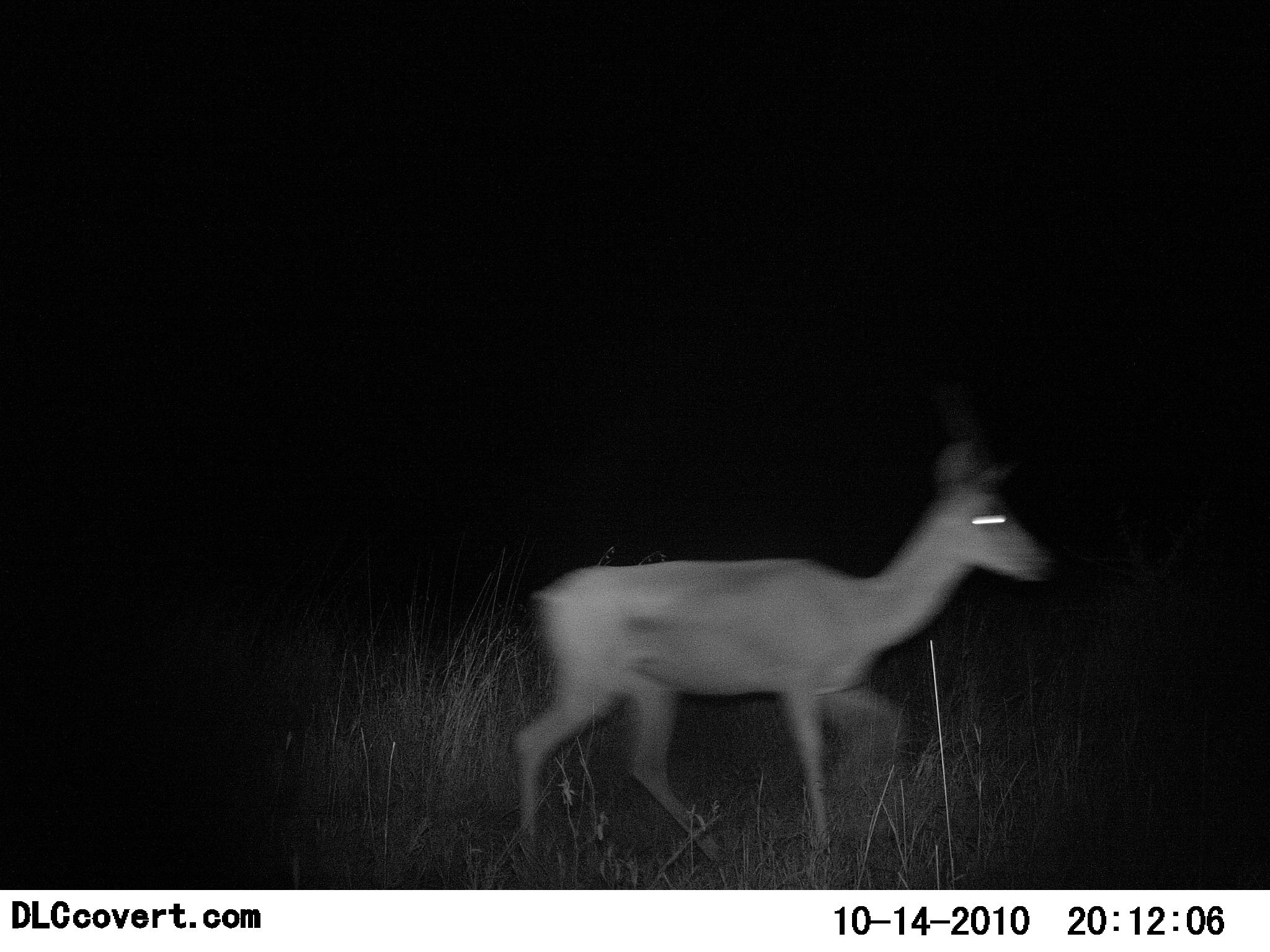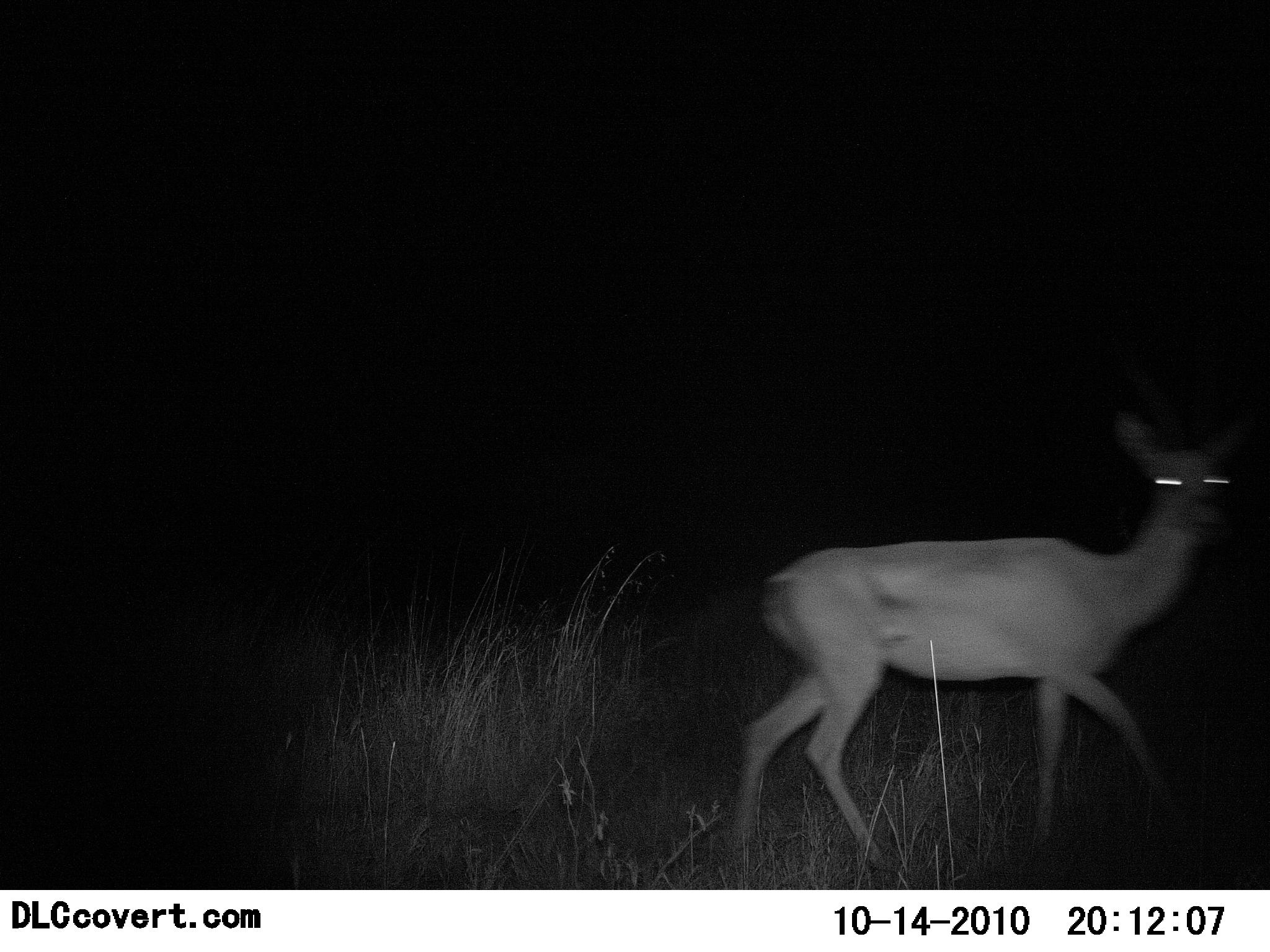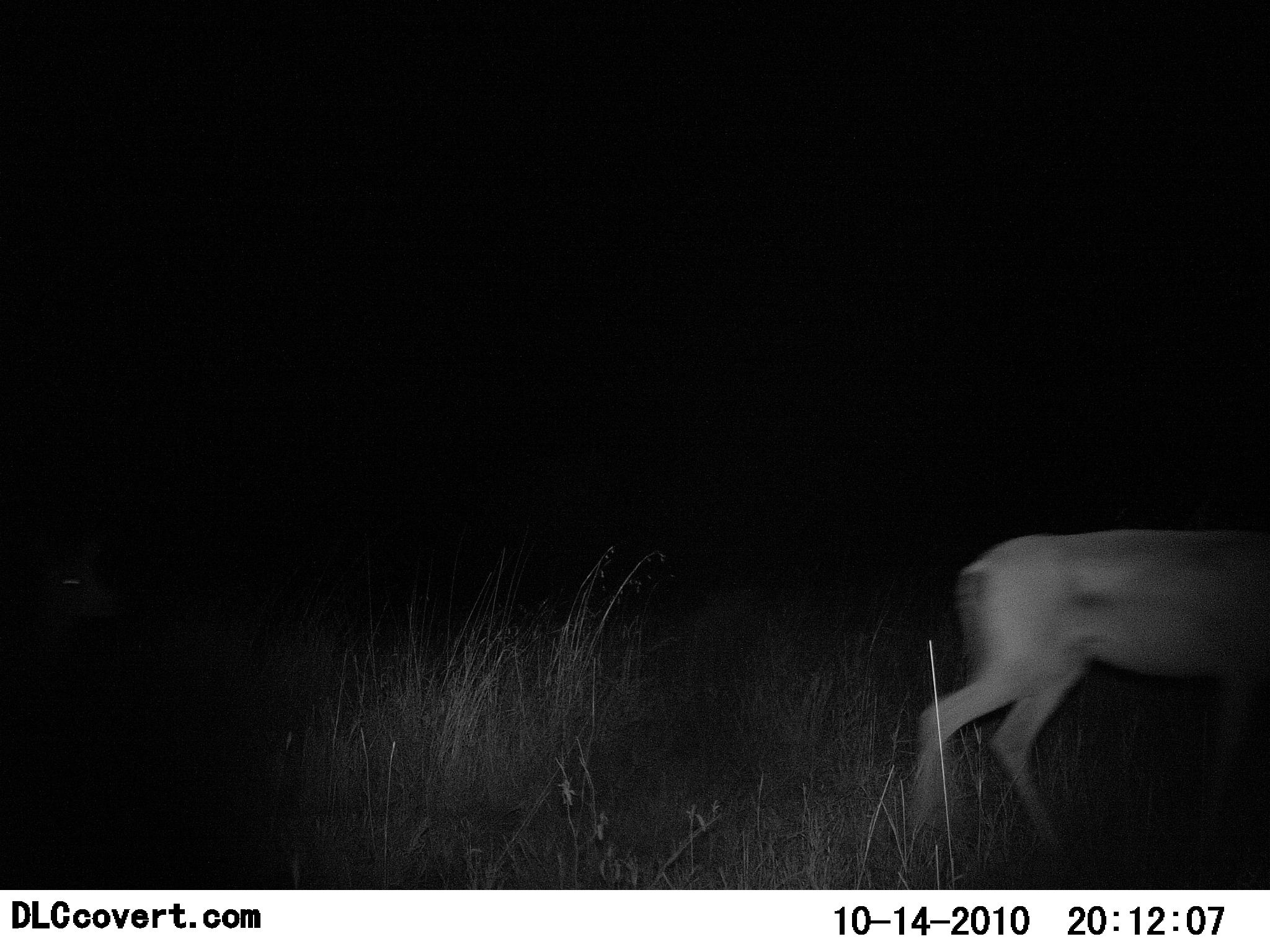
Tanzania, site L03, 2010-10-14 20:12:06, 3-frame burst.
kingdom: Animalia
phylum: Chordata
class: Mammalia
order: Artiodactyla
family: Bovidae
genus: Redunca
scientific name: Redunca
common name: reedbuck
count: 1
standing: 23%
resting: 0%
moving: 85%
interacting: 0%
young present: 8%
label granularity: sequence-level